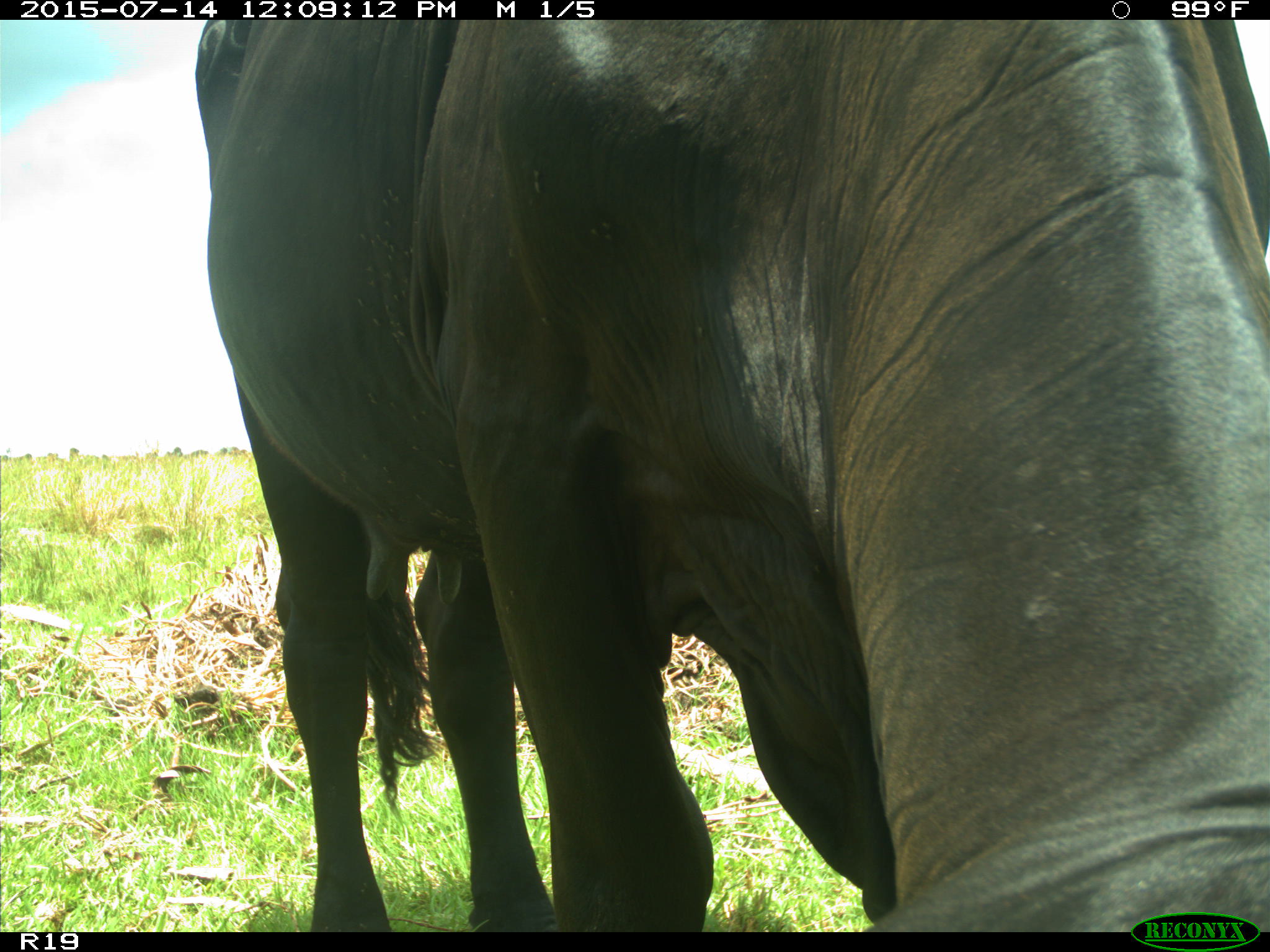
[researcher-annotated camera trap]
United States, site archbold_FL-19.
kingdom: Animalia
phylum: Chordata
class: Mammalia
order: Artiodactyla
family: Bovidae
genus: Bos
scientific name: Bos taurus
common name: domestic cow